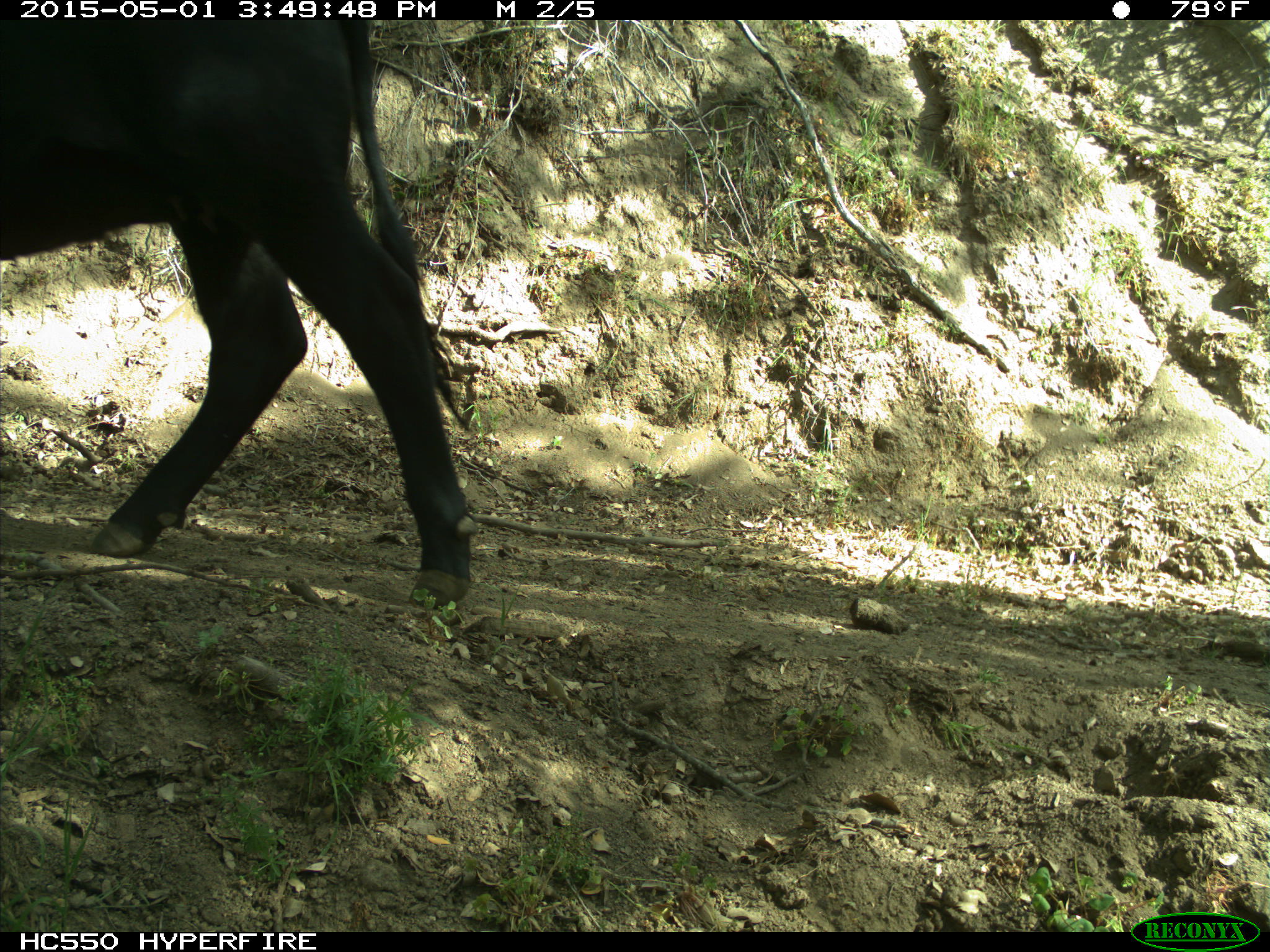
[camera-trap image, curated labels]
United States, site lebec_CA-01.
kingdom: Animalia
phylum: Chordata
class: Mammalia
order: Artiodactyla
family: Bovidae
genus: Bos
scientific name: Bos taurus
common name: domestic cow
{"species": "Bos taurus (domestic cow)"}